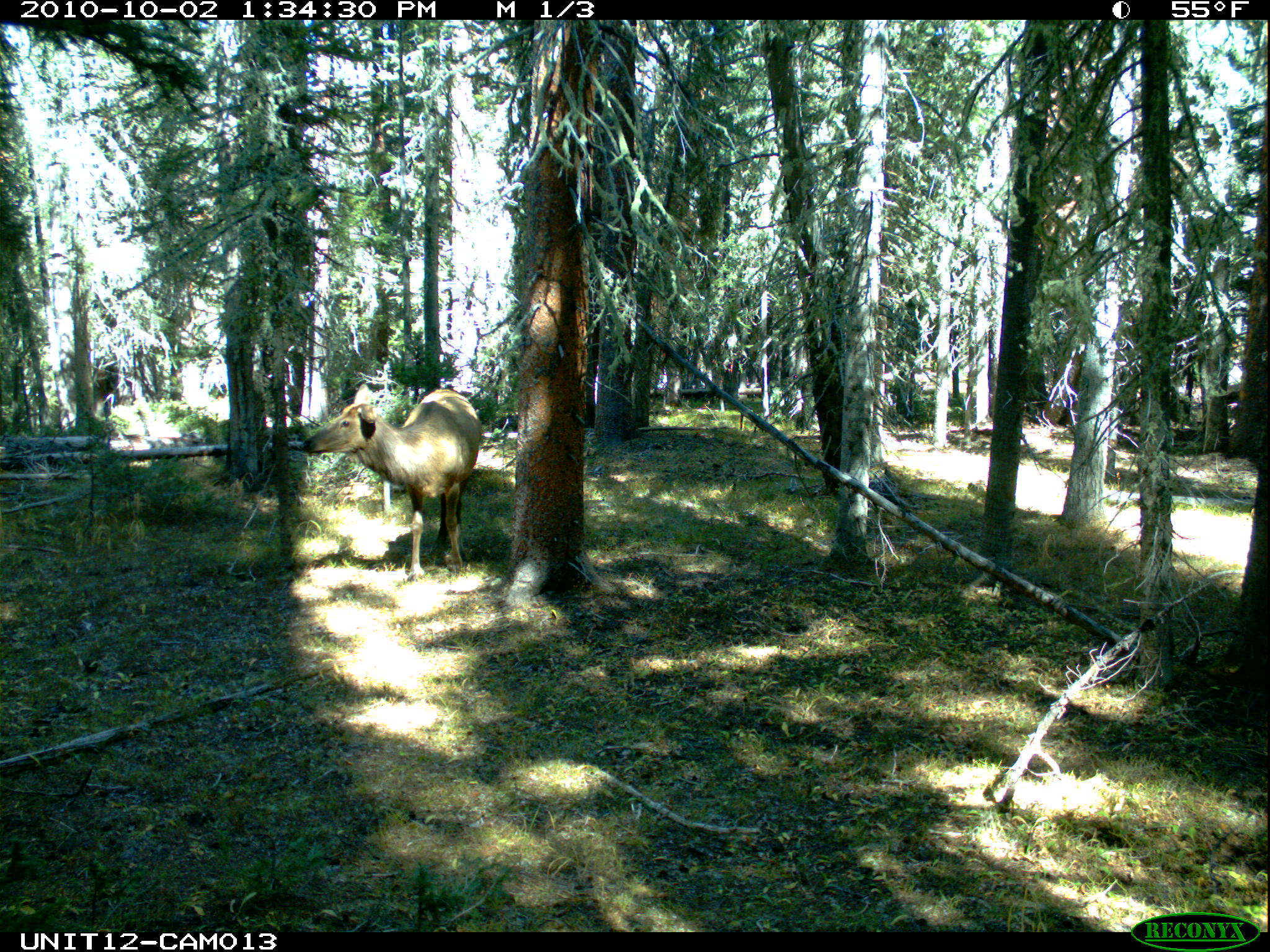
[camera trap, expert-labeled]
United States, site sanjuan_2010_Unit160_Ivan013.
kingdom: Animalia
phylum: Chordata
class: Mammalia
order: Artiodactyla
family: Cervidae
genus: Cervus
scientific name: Cervus elaphus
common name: red deer